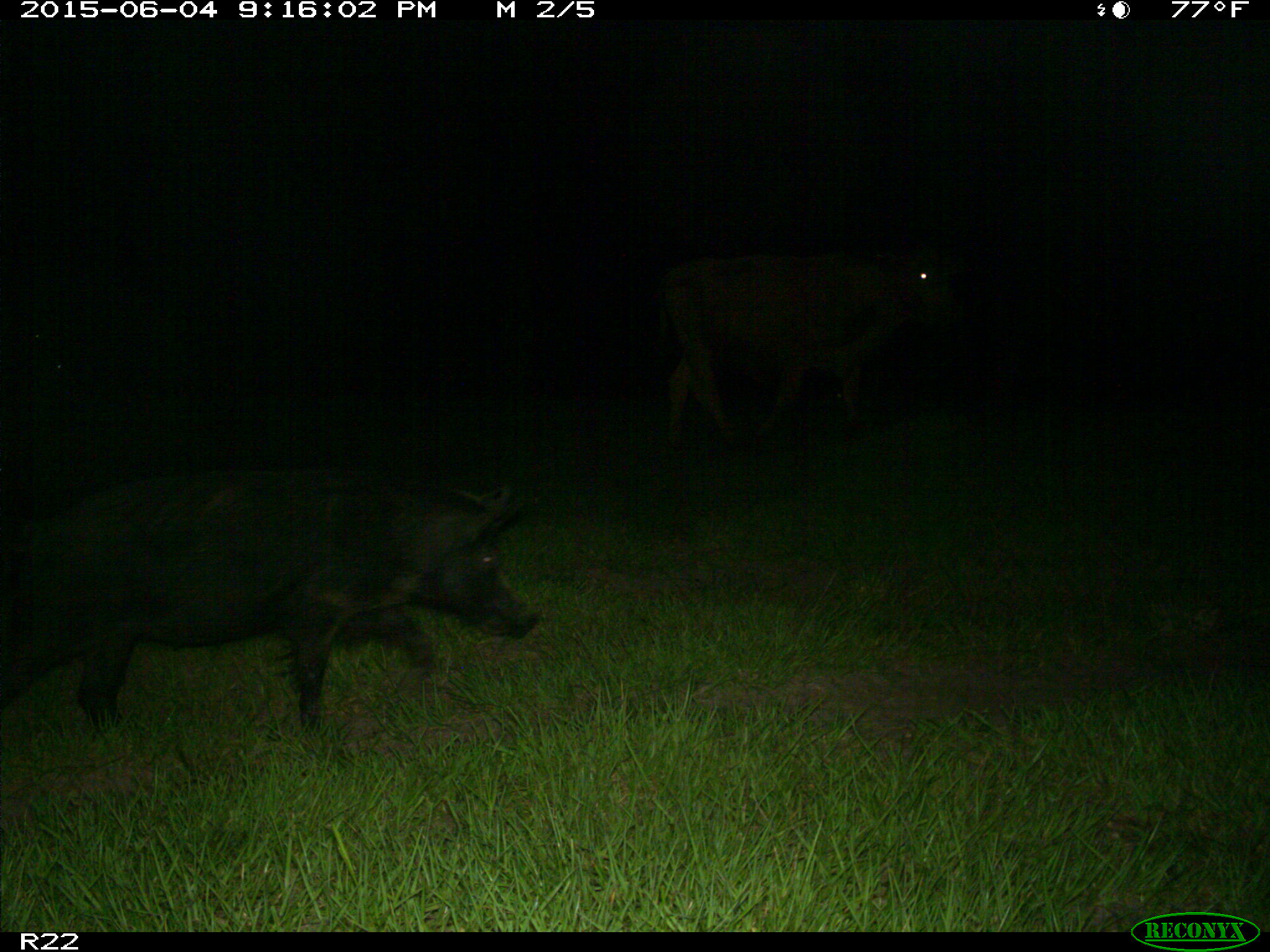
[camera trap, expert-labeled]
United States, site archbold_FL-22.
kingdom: Animalia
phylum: Chordata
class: Mammalia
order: Artiodactyla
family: Bovidae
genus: Bos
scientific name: Bos taurus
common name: domestic cow